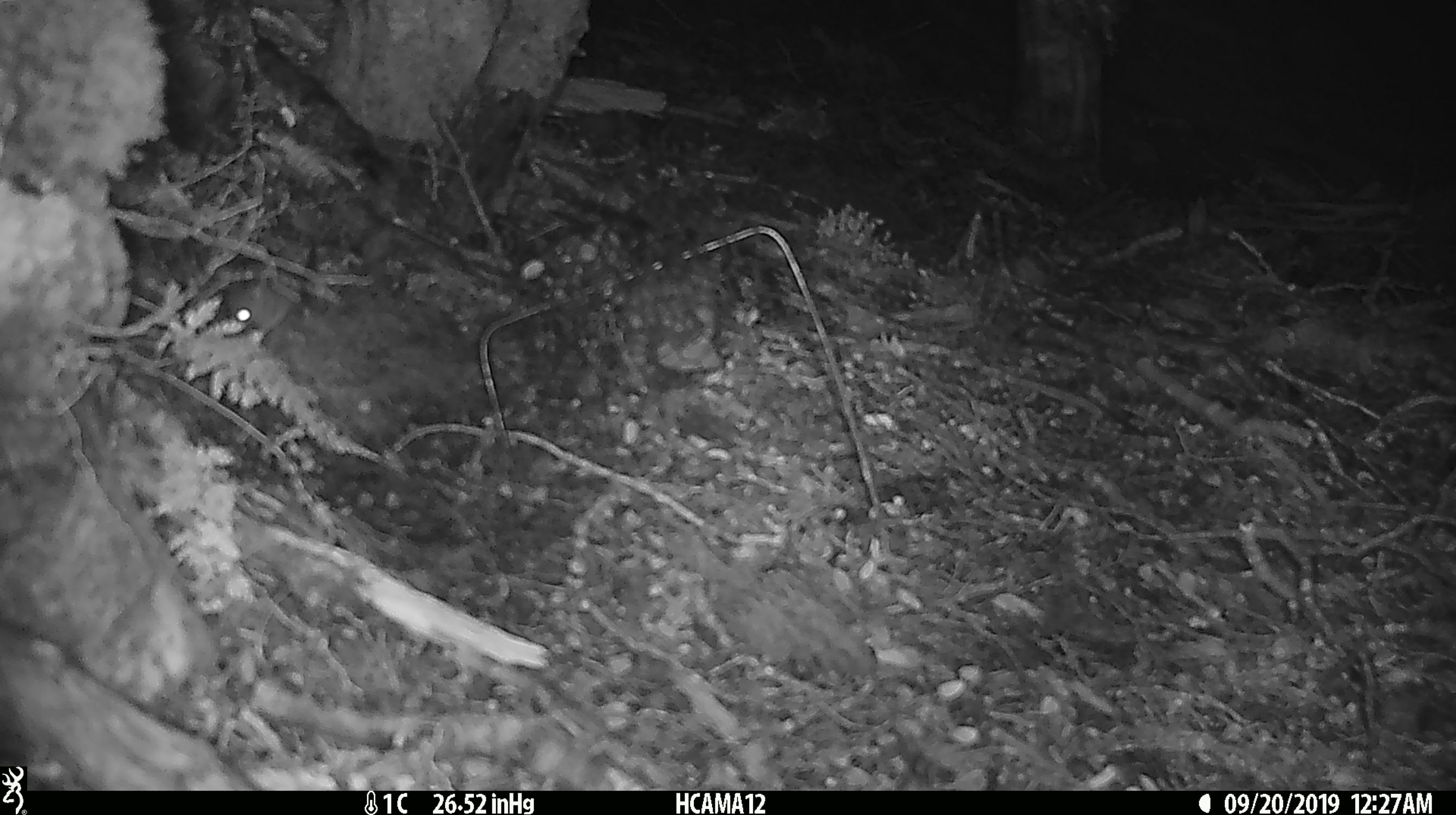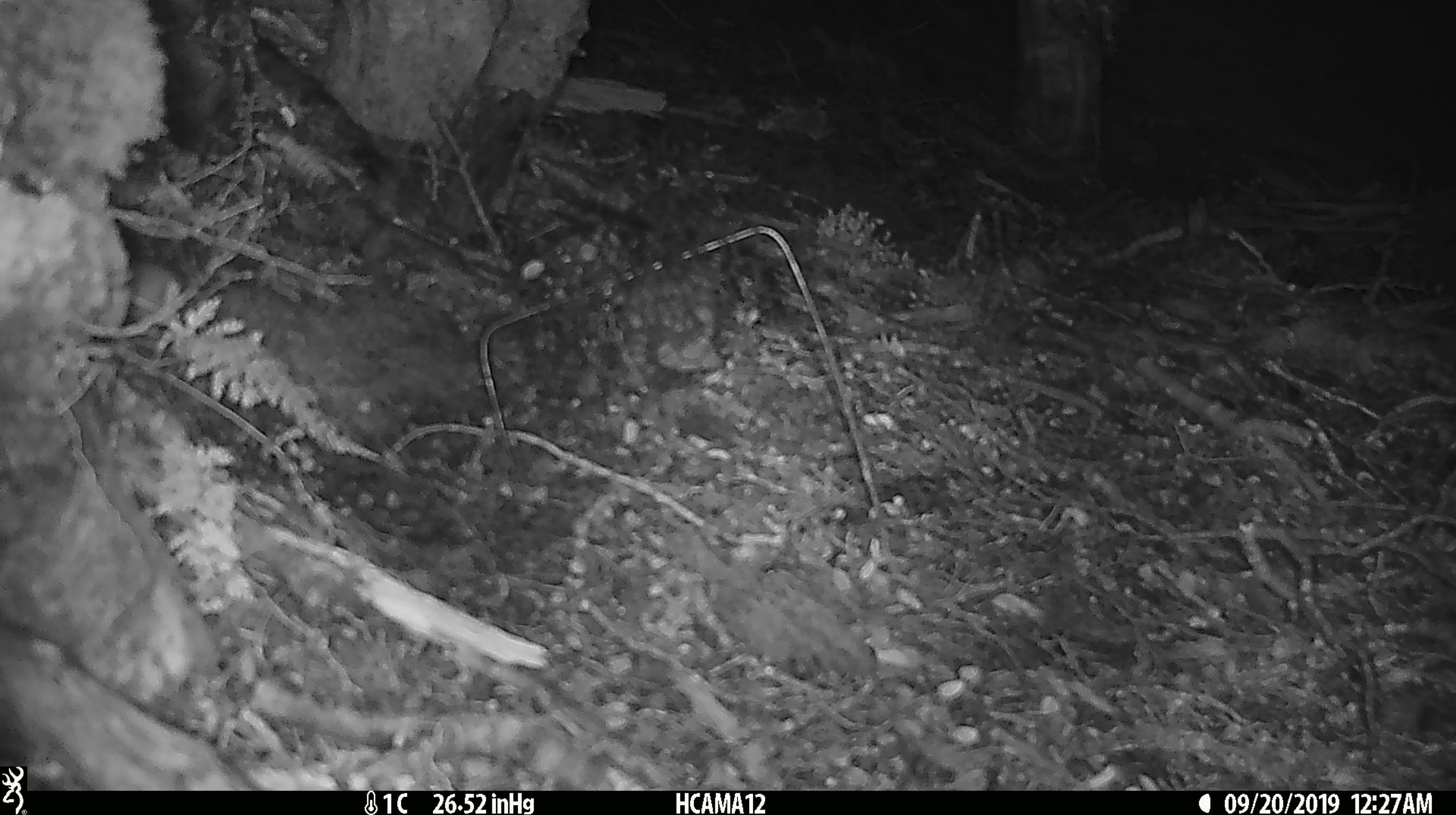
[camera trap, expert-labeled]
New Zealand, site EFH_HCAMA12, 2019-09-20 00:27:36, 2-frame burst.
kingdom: Animalia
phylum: Chordata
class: Mammalia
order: Rodentia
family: Muridae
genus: Mus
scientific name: Mus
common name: mouse